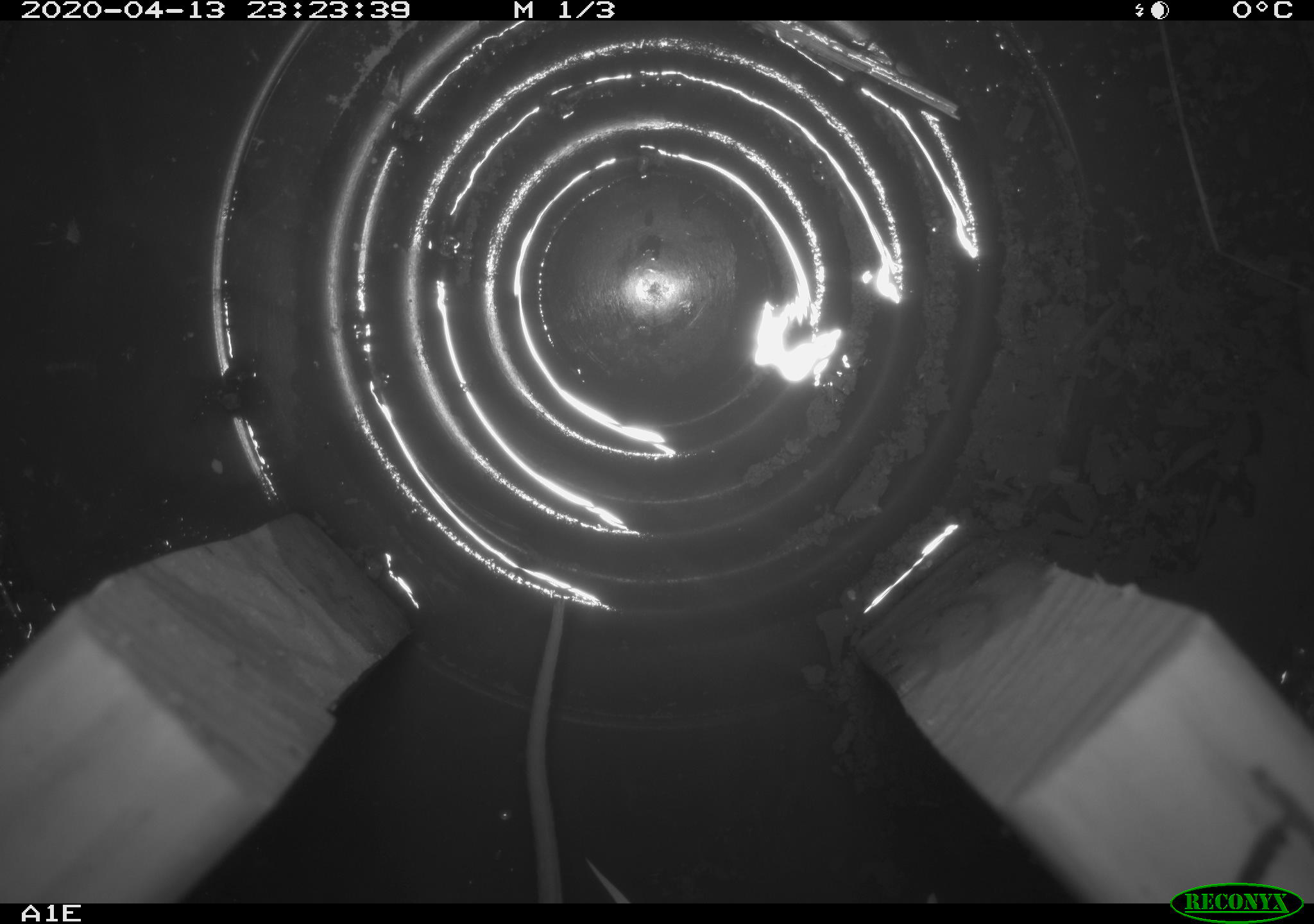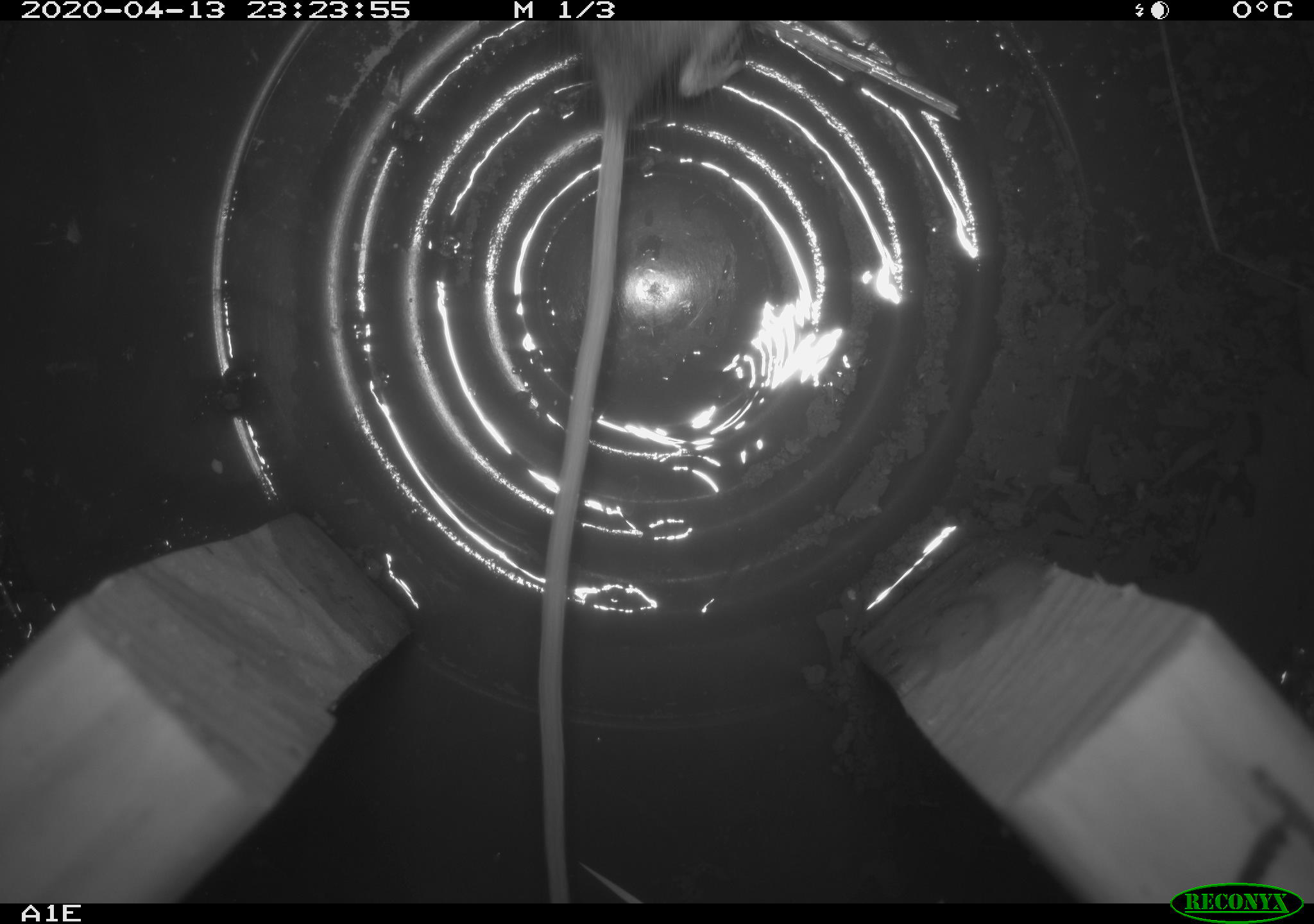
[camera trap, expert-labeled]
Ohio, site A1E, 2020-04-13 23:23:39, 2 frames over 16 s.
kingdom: Animalia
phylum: Chordata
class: Mammalia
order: Rodentia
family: Cricetidae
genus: Peromyscus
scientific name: Peromyscus leucopus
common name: white-footed mouse